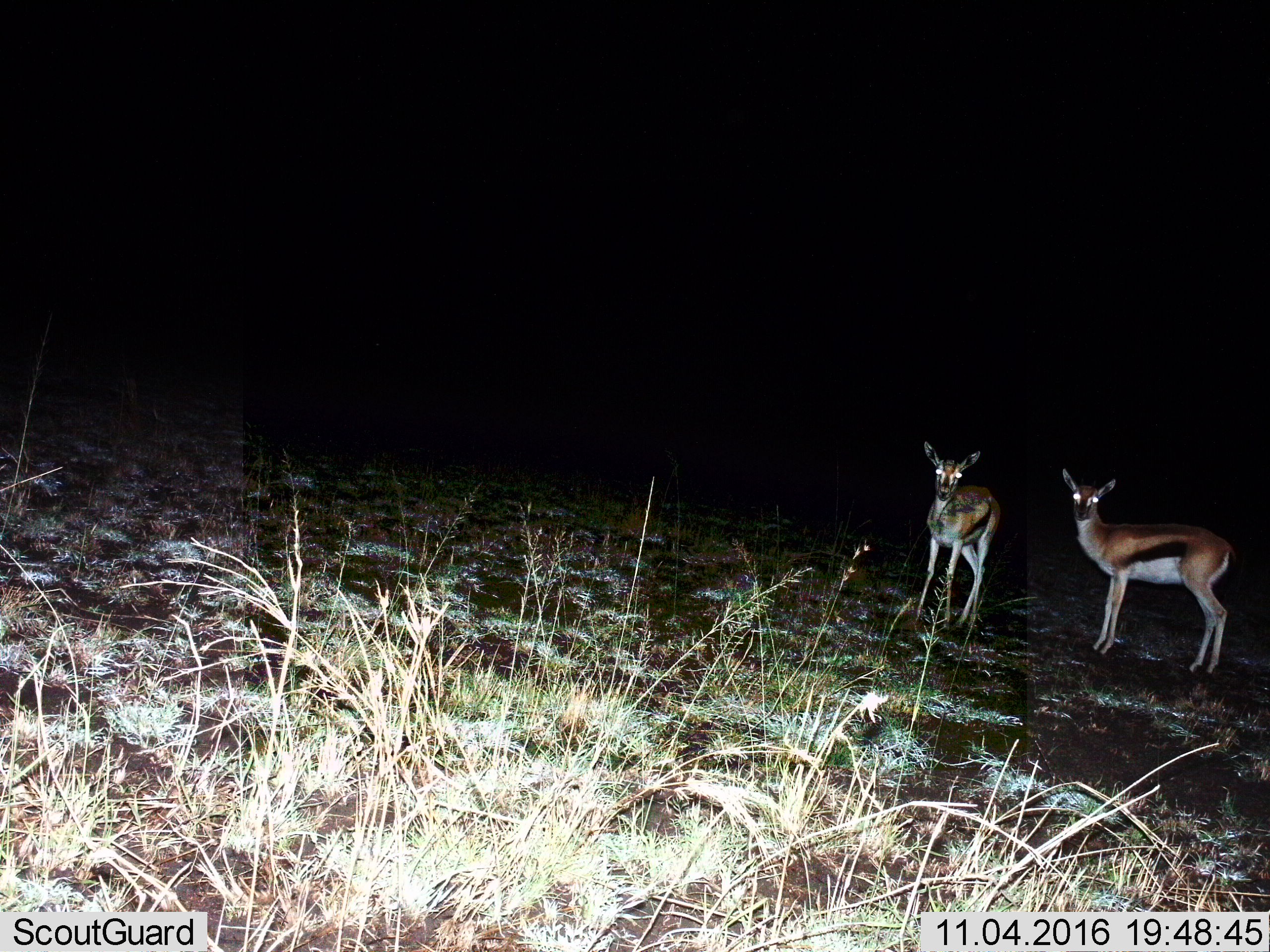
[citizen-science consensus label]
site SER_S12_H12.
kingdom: Animalia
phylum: Chordata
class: Mammalia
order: Artiodactyla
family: Bovidae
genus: Eudorcas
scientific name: Eudorcas thomsonii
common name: thomson's gazelle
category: gazellethomsons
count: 2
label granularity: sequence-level